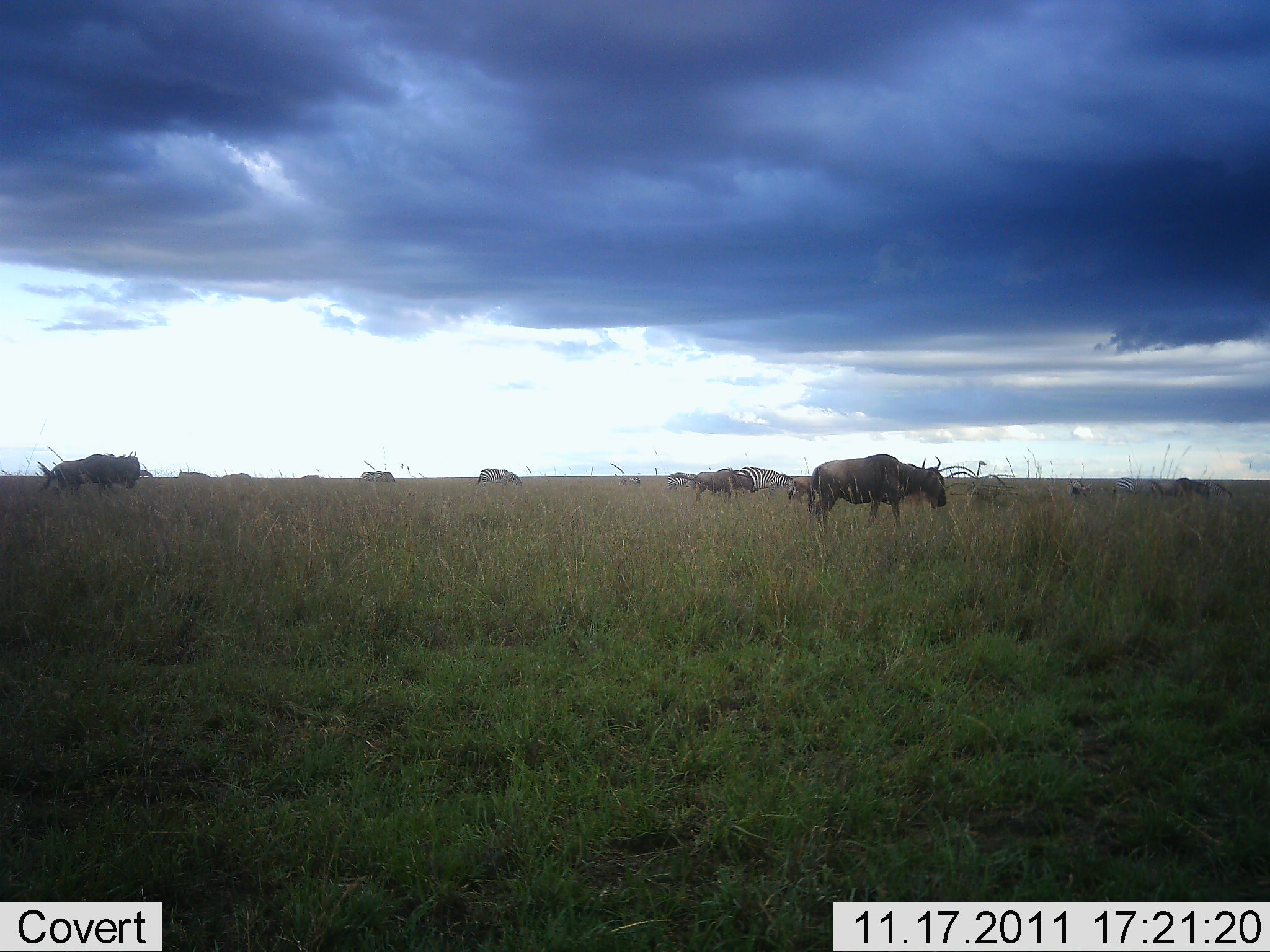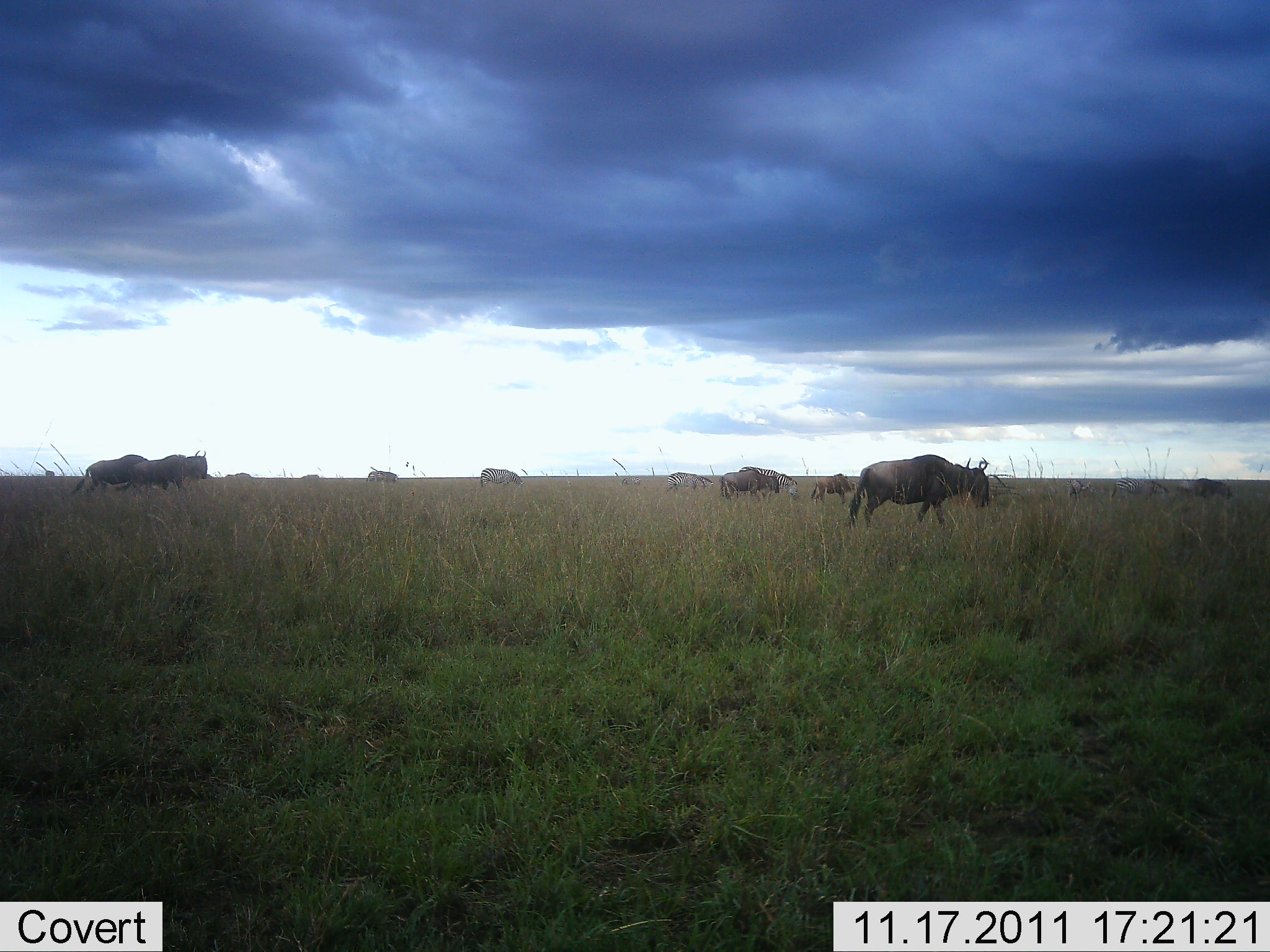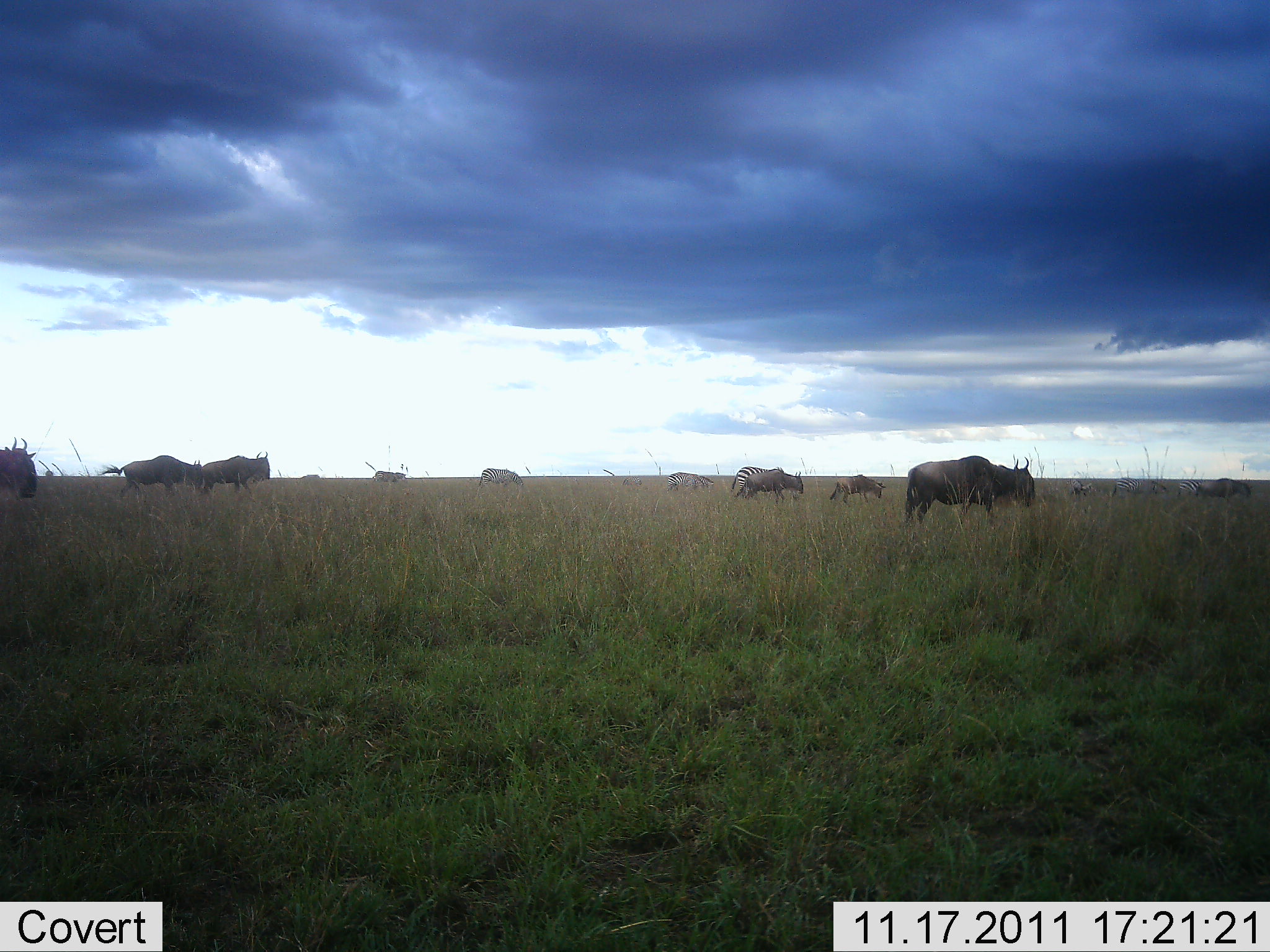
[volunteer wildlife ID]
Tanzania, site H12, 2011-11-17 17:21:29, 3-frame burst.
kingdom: Animalia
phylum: Chordata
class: Mammalia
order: Artiodactyla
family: Bovidae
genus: Connochaetes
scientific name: Connochaetes taurinus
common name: blue wildebeest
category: wildebeest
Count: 10.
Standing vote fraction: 6%.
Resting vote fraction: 0%.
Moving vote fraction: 94%.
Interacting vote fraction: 0%.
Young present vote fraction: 0%.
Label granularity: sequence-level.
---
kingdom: Animalia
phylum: Chordata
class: Mammalia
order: Perissodactyla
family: Equidae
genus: Equus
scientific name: Equus quagga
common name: plains zebra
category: zebra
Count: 2.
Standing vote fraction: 27%.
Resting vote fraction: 0%.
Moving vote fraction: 64%.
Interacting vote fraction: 0%.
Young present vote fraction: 0%.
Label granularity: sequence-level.